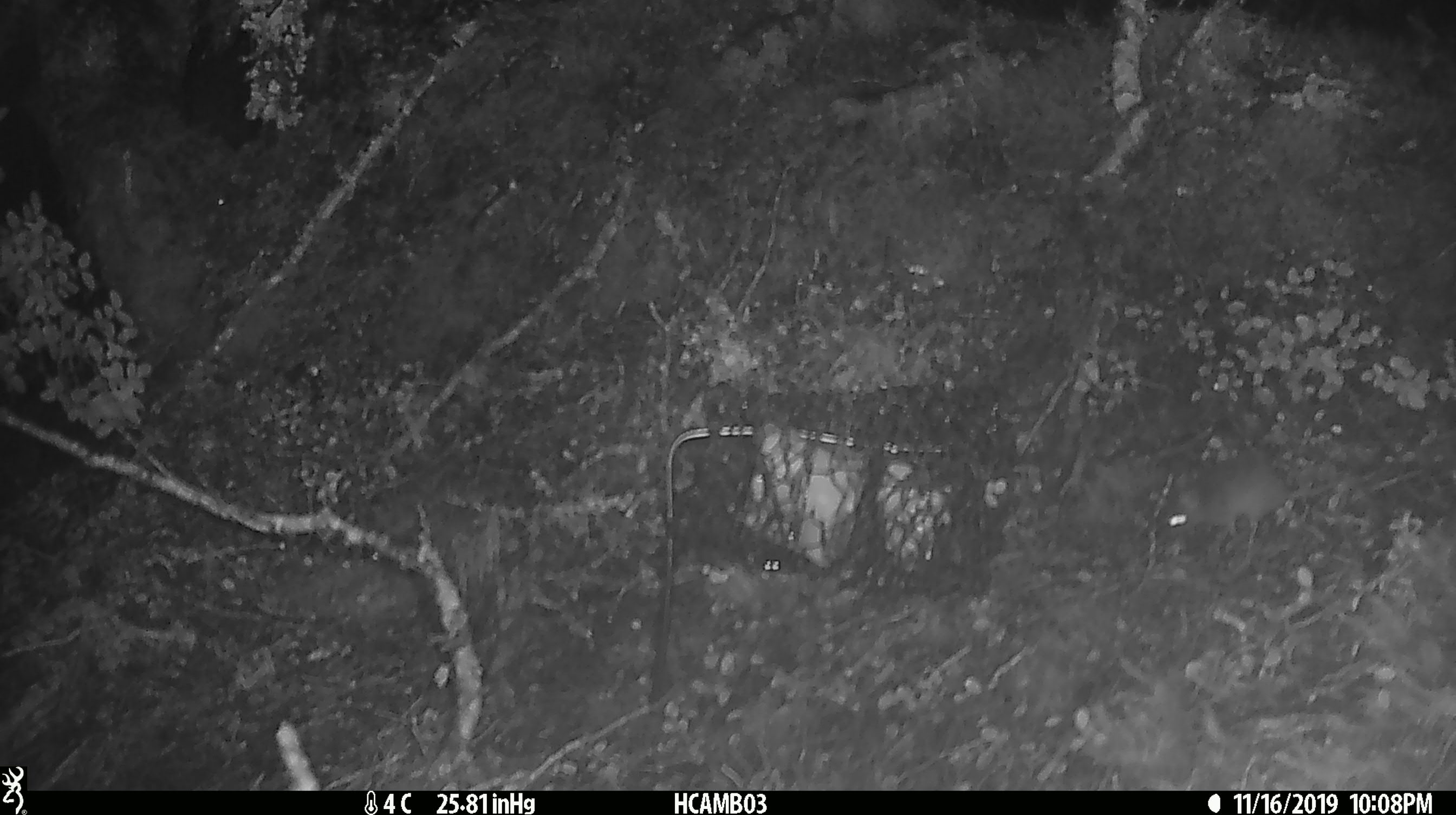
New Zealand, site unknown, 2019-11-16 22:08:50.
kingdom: Animalia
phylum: Chordata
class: Mammalia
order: Rodentia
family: Muridae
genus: Mus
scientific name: Mus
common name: mouse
Mouse (Mus).